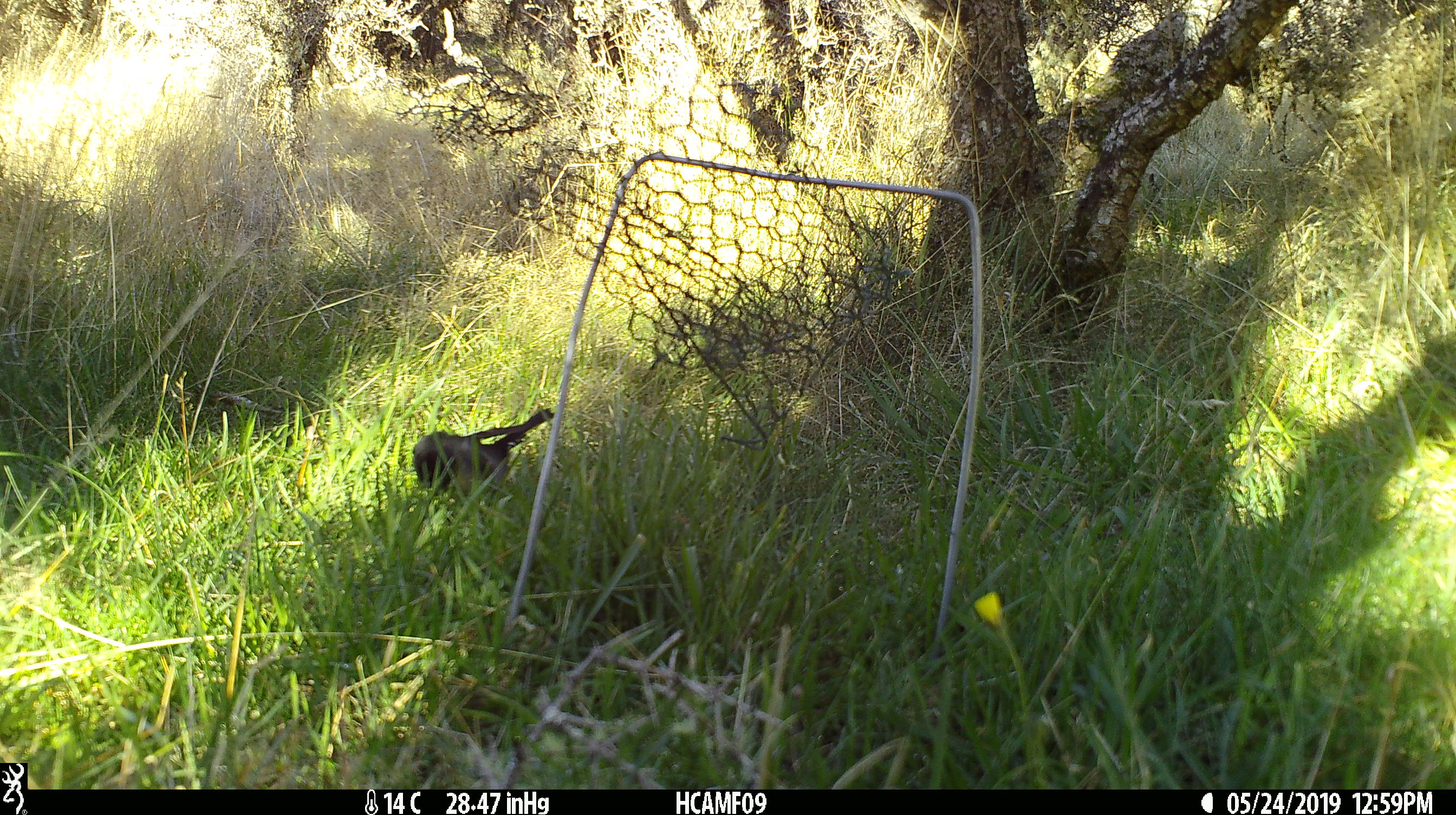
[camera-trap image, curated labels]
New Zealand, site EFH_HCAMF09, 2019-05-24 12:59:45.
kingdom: Animalia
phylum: Chordata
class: Aves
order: Passeriformes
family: Petroicidae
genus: Petroica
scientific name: Petroica macrocephala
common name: tomtit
Tomtit (Petroica macrocephala).